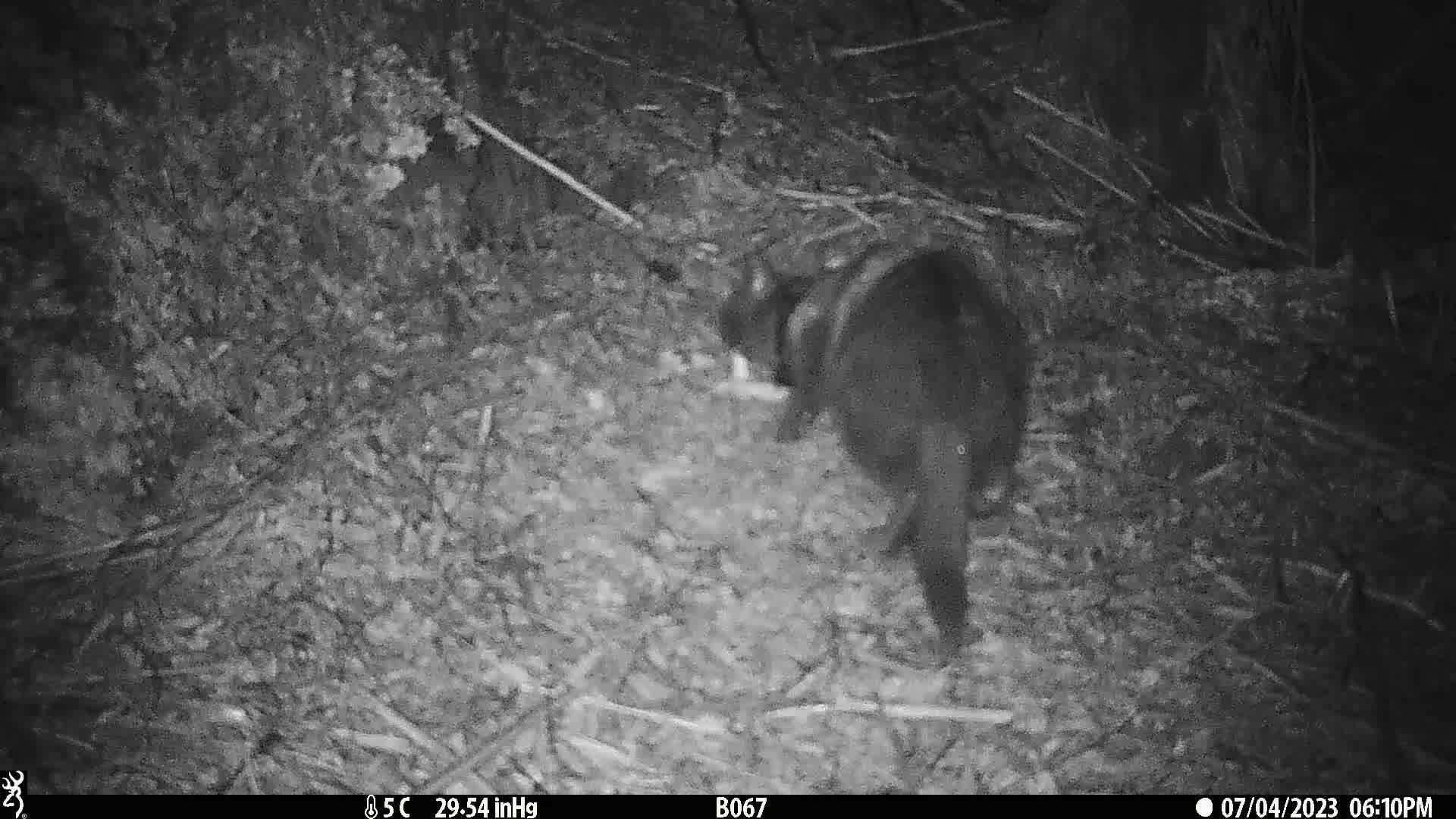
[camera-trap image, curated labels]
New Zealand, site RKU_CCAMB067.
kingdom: Animalia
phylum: Chordata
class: Mammalia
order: Carnivora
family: Felidae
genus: Felis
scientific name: Felis catus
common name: domestic cat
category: cat